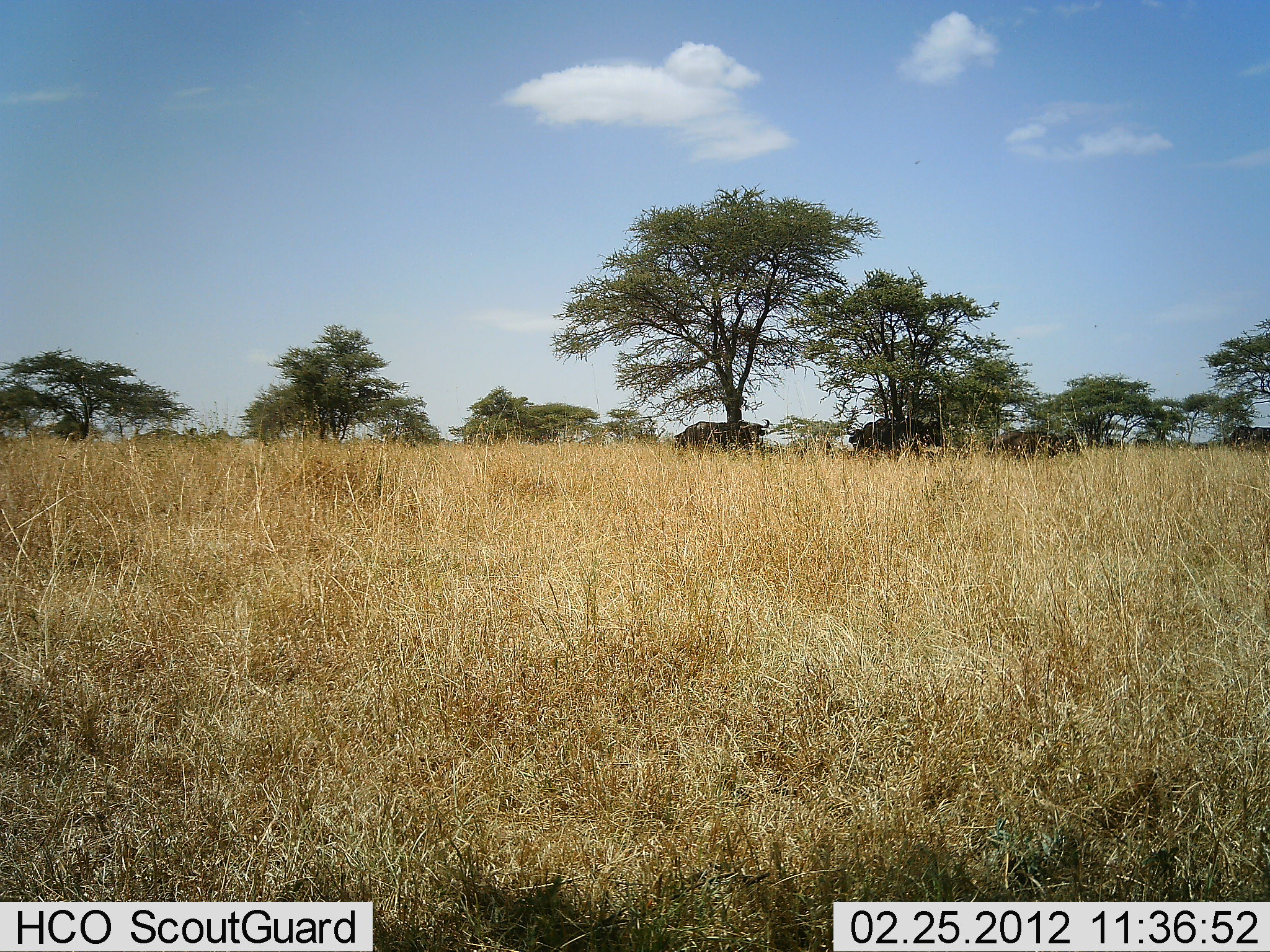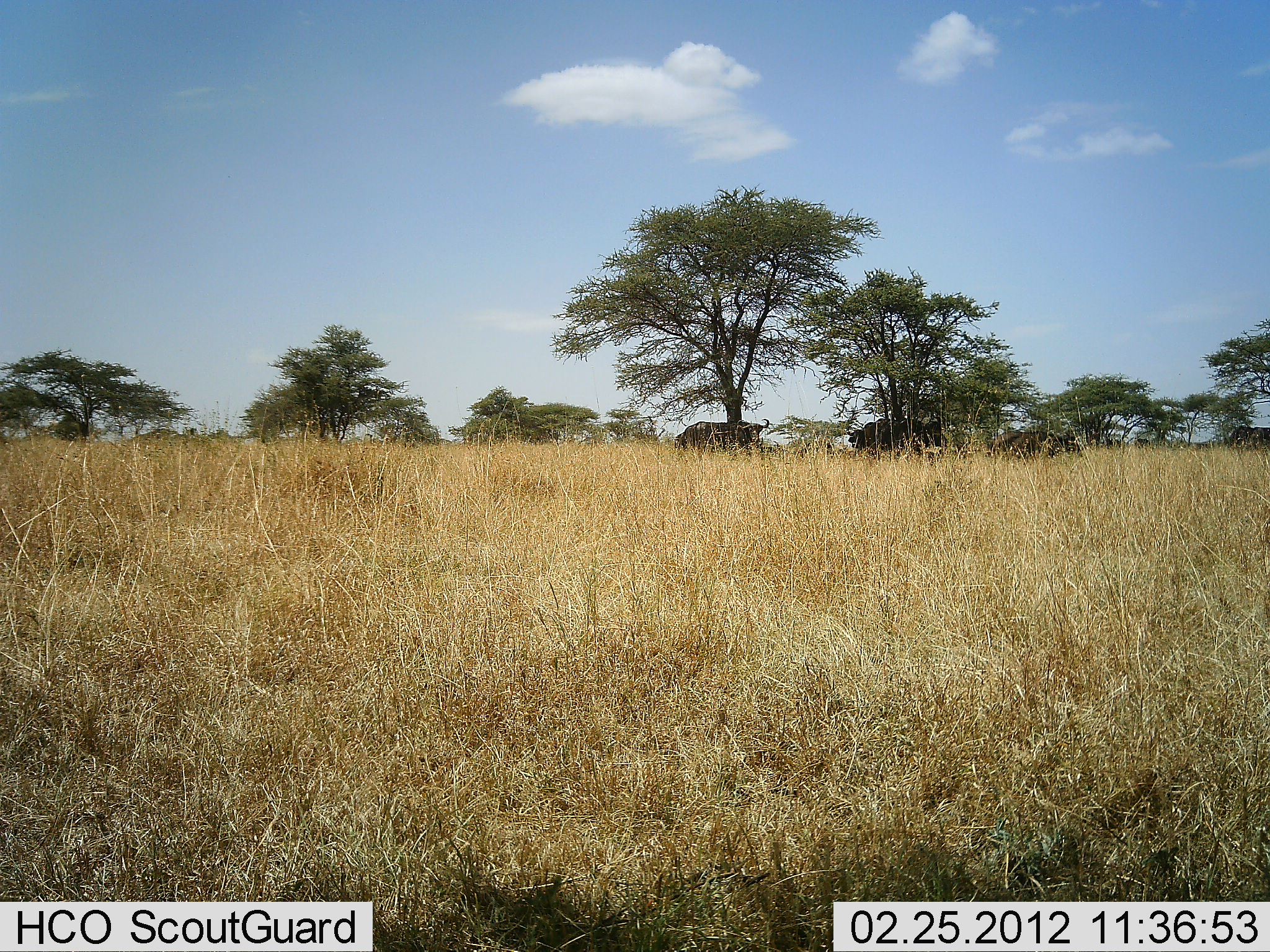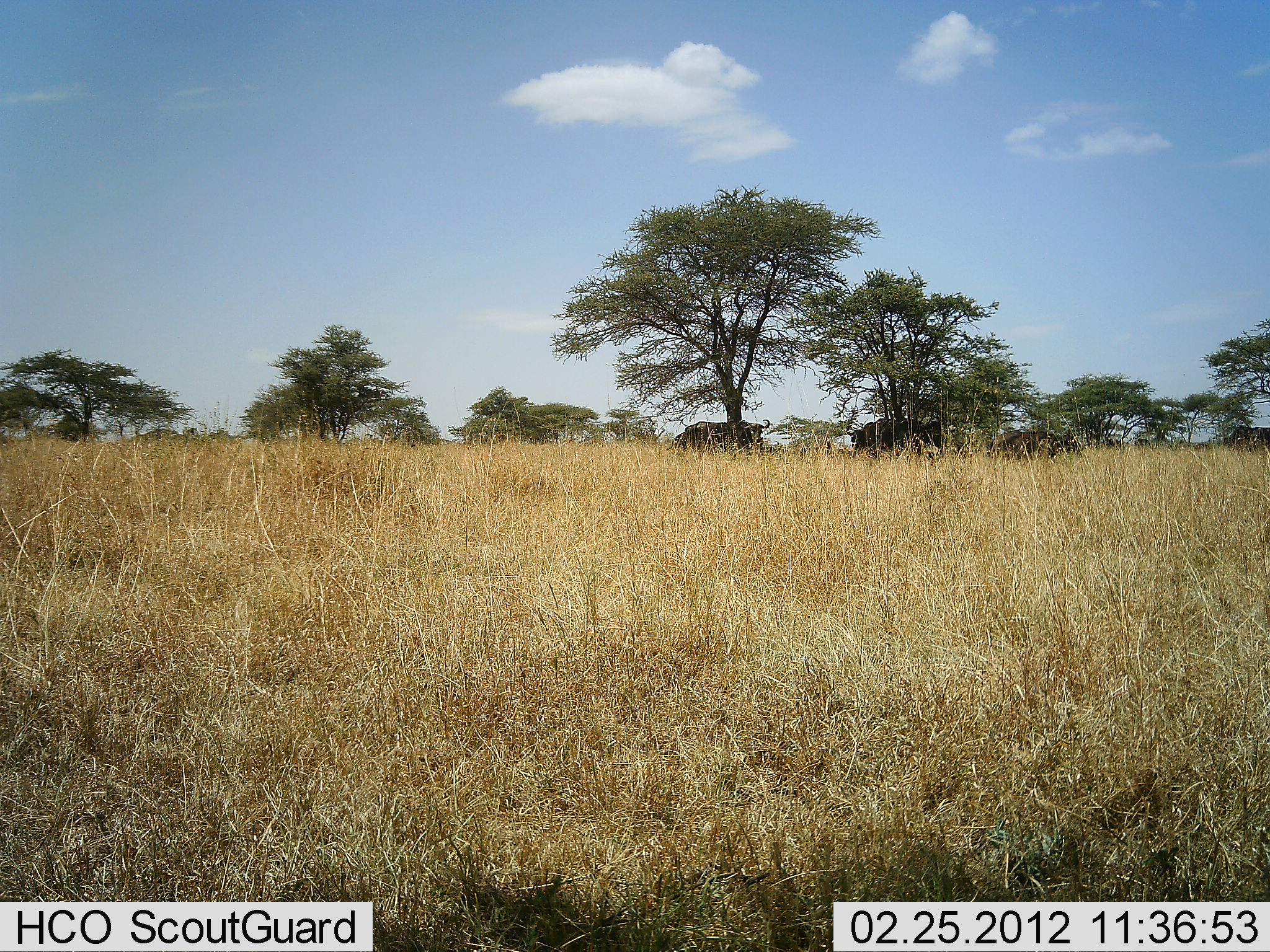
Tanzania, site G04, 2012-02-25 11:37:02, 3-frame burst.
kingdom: Animalia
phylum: Chordata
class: Mammalia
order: Artiodactyla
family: Bovidae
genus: Syncerus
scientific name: Syncerus caffer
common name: cape buffalo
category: buffalo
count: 3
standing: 62%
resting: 44%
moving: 6%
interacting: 0%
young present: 0%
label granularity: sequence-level